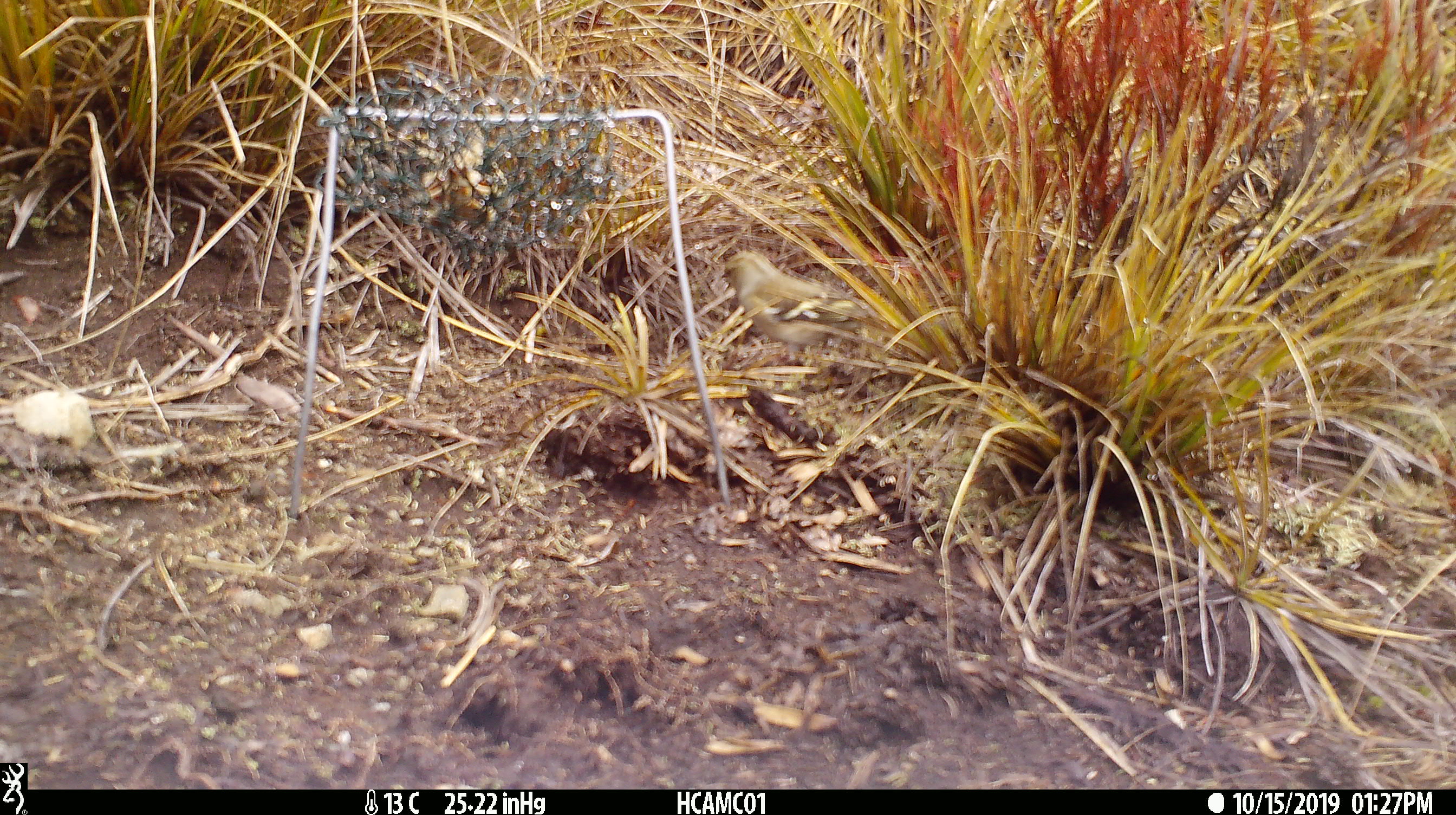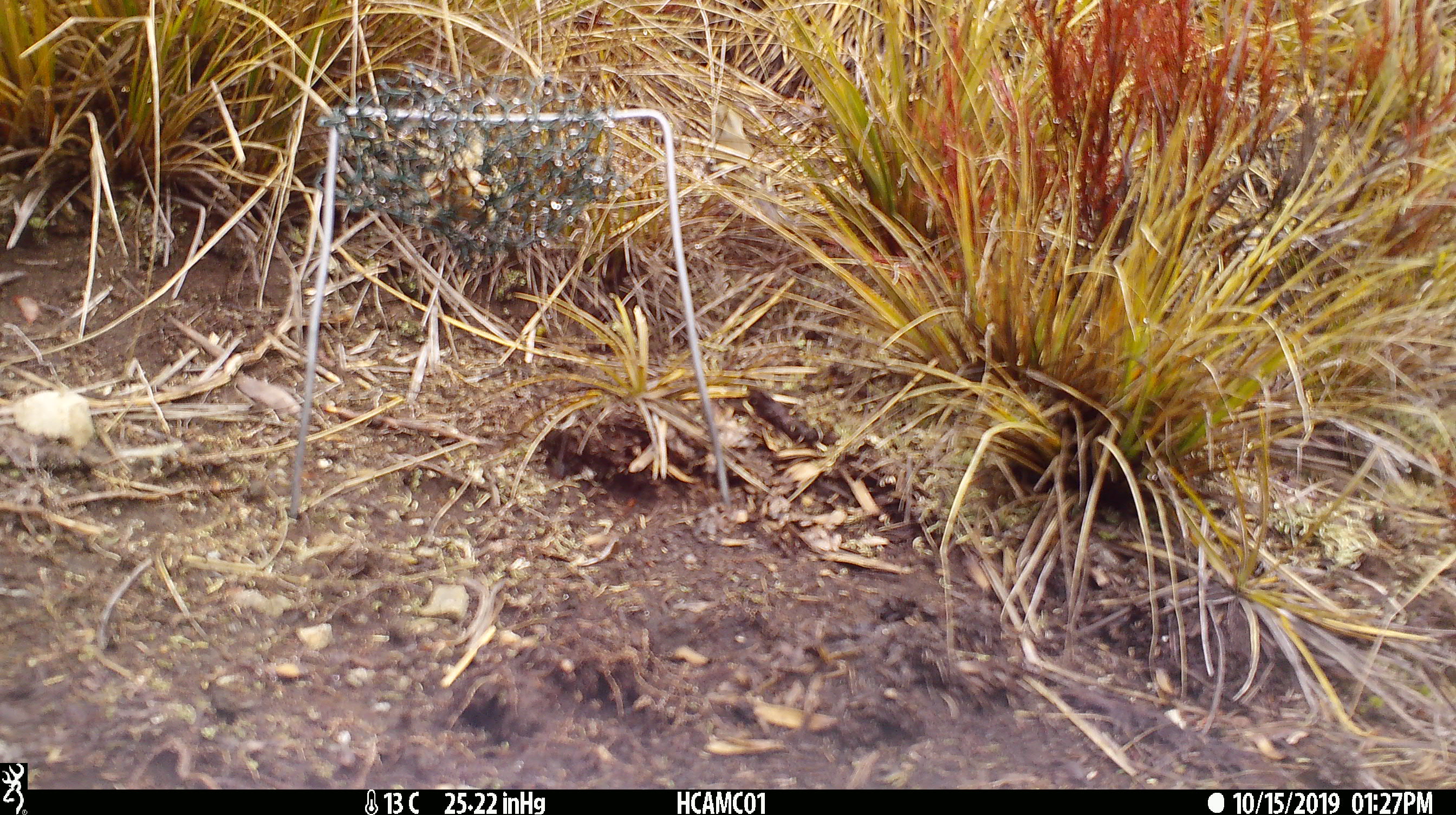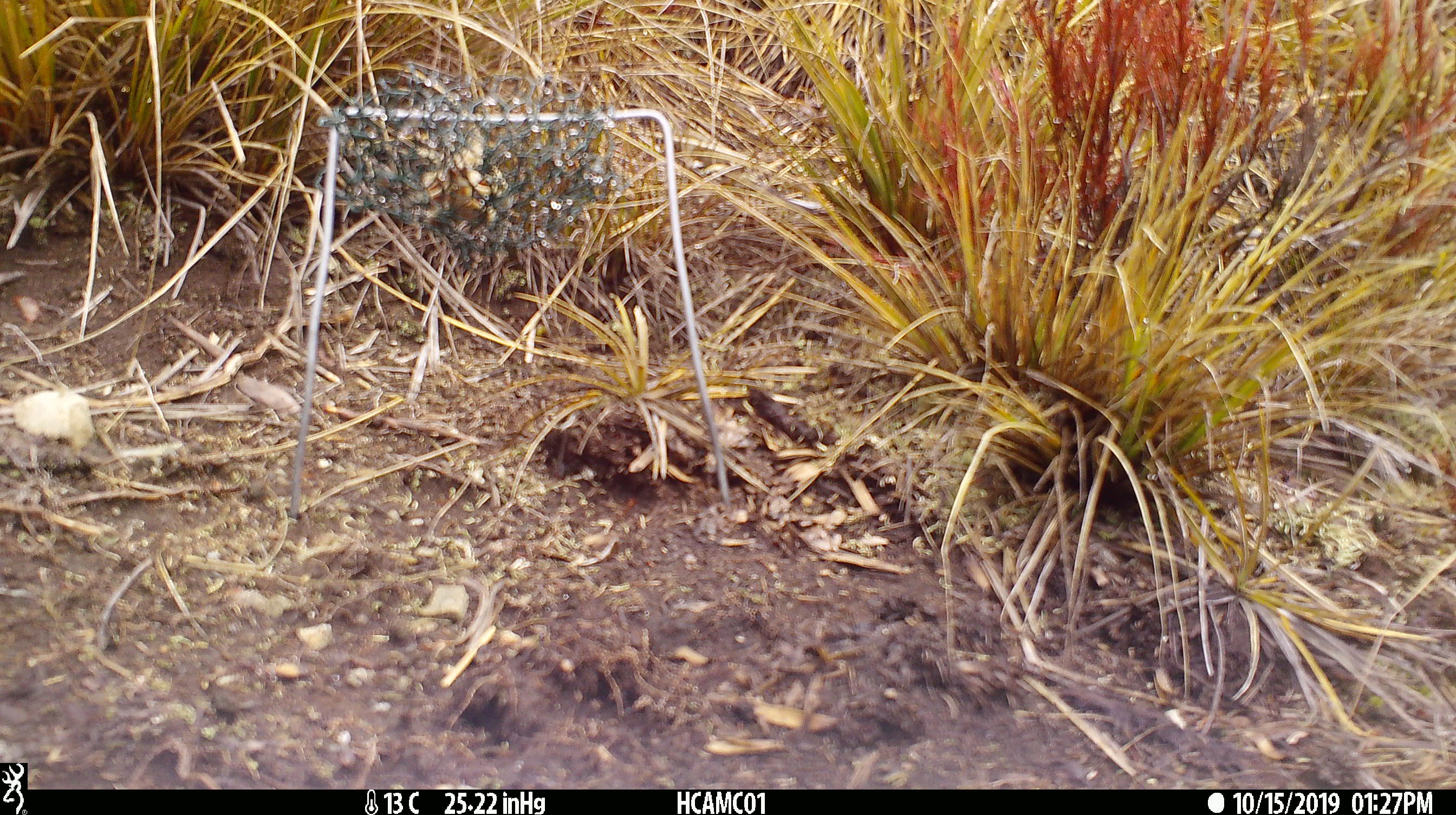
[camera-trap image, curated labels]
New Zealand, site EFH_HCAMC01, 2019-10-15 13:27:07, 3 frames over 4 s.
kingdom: Animalia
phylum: Chordata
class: Aves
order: Passeriformes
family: Fringillidae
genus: Fringilla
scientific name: Fringilla coelebs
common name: common chaffinch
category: chaffinch